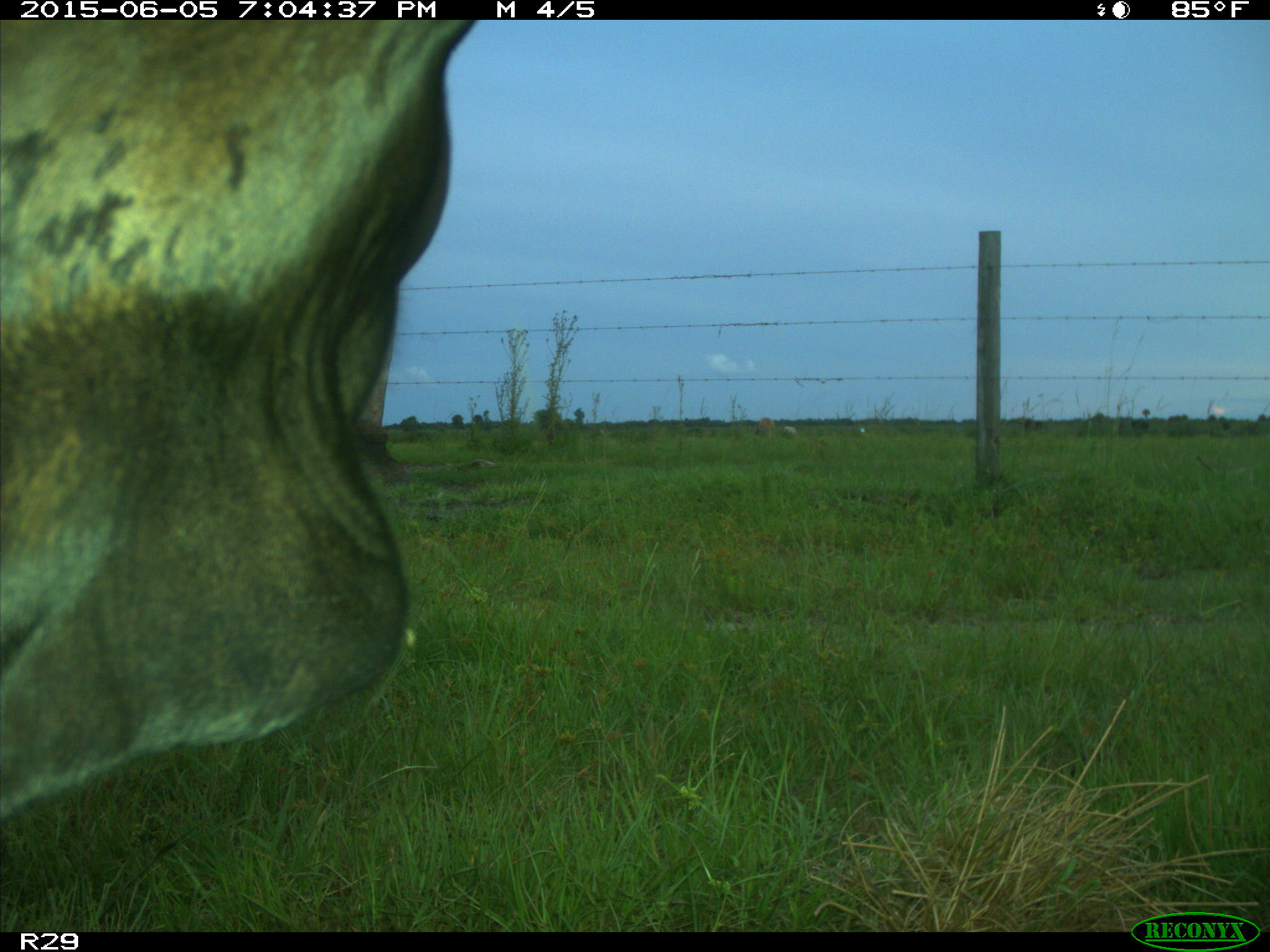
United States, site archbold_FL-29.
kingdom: Animalia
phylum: Chordata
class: Mammalia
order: Artiodactyla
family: Bovidae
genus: Bos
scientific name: Bos taurus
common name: domestic cow